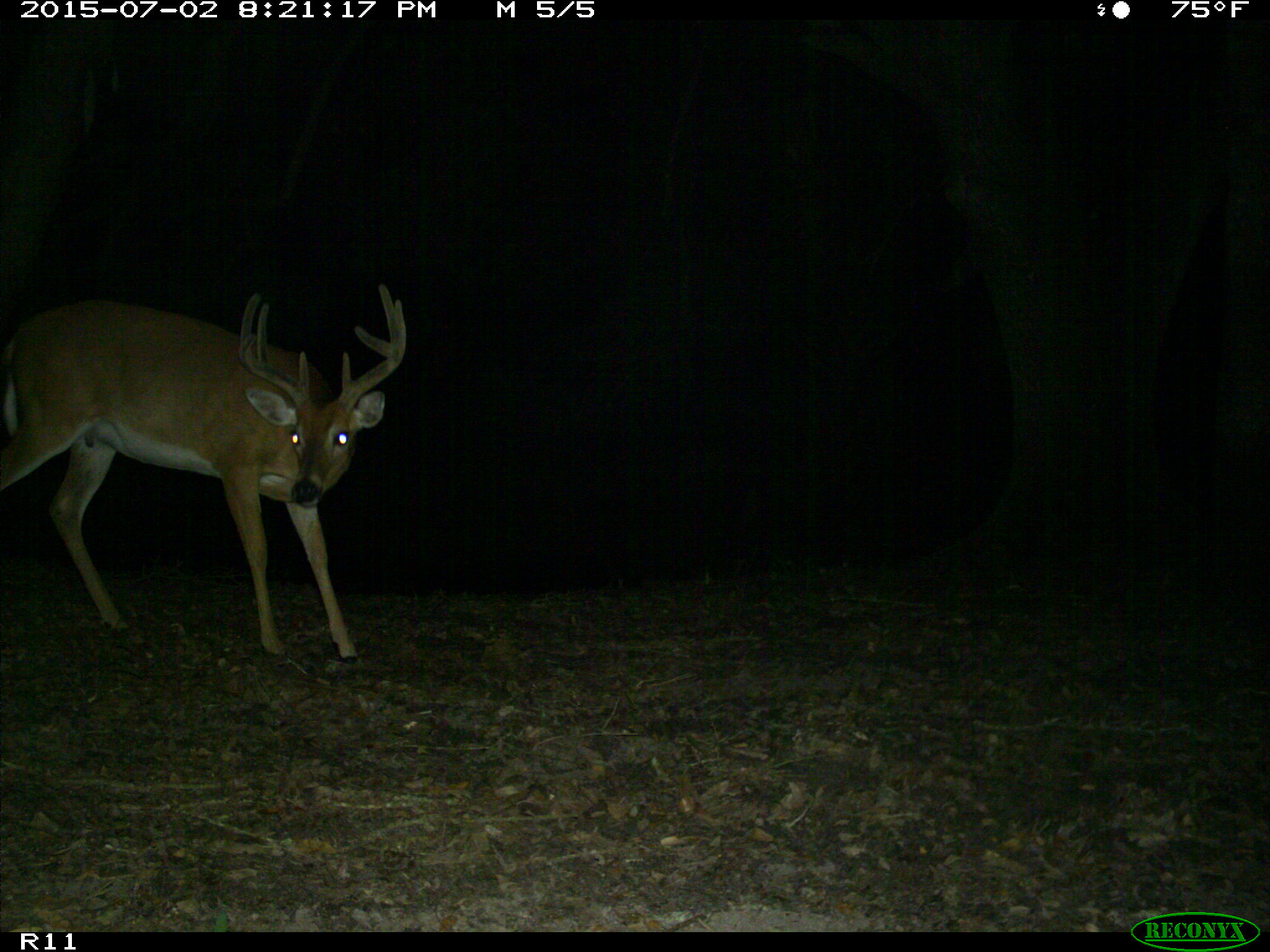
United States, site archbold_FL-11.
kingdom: Animalia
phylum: Chordata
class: Mammalia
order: Artiodactyla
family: Cervidae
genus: Odocoileus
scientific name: Odocoileus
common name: deer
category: unidentified deer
Unidentified deer (deer) (Odocoileus).